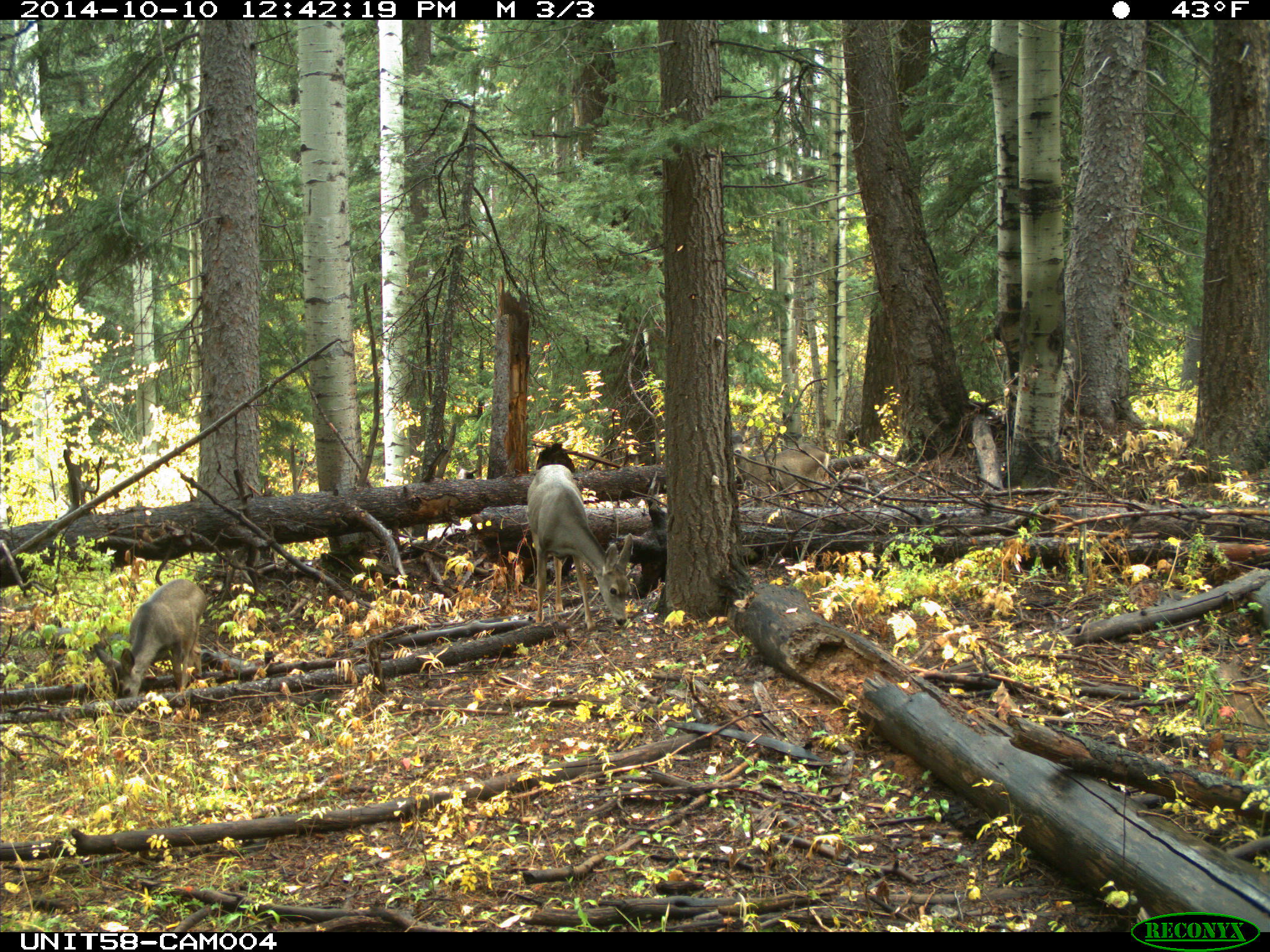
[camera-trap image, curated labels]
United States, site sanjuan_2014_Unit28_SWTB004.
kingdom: Animalia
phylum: Chordata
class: Mammalia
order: Artiodactyla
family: Cervidae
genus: Odocoileus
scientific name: Odocoileus hemionus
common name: mule deer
Odocoileus hemionus (mule deer).